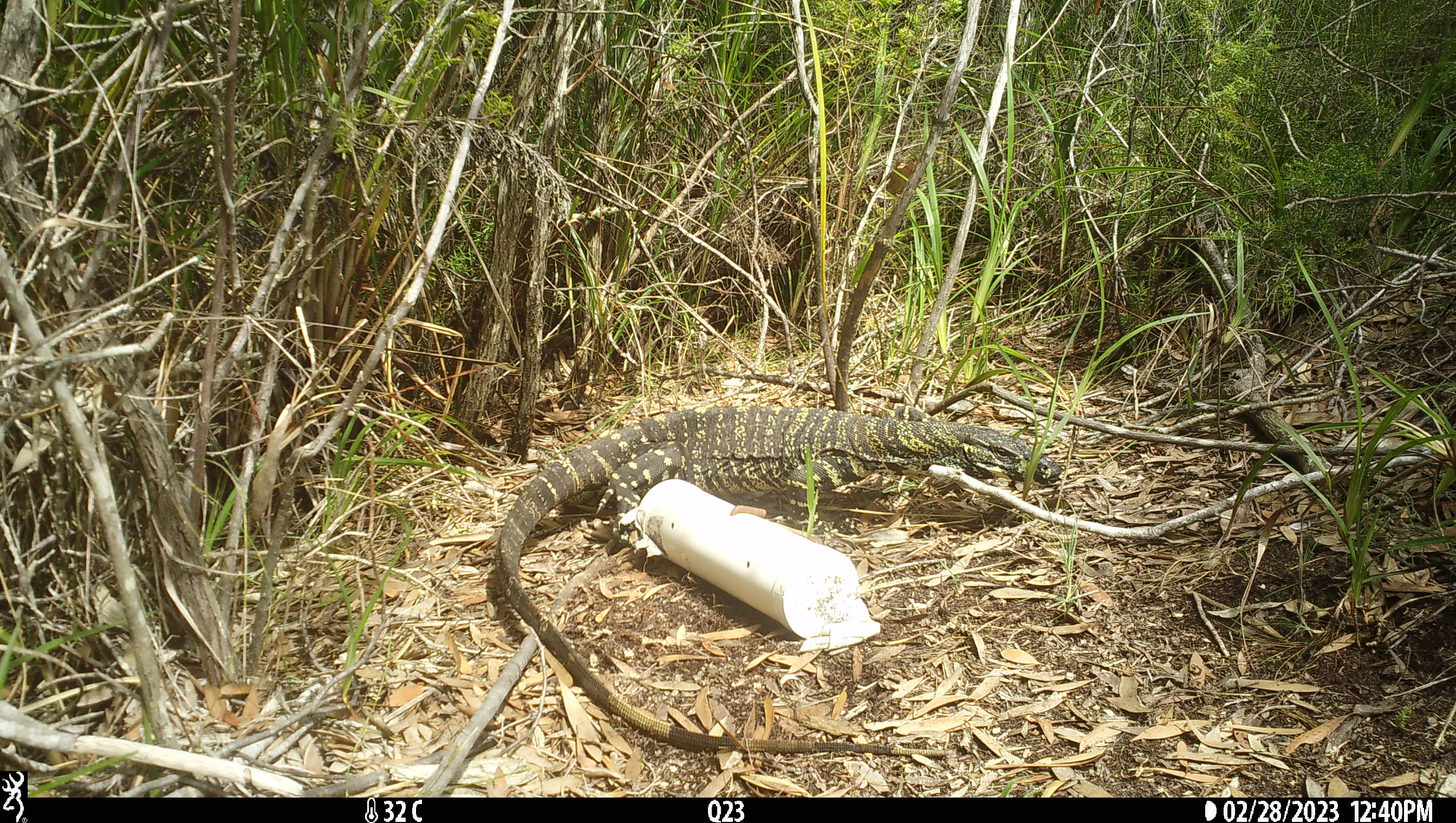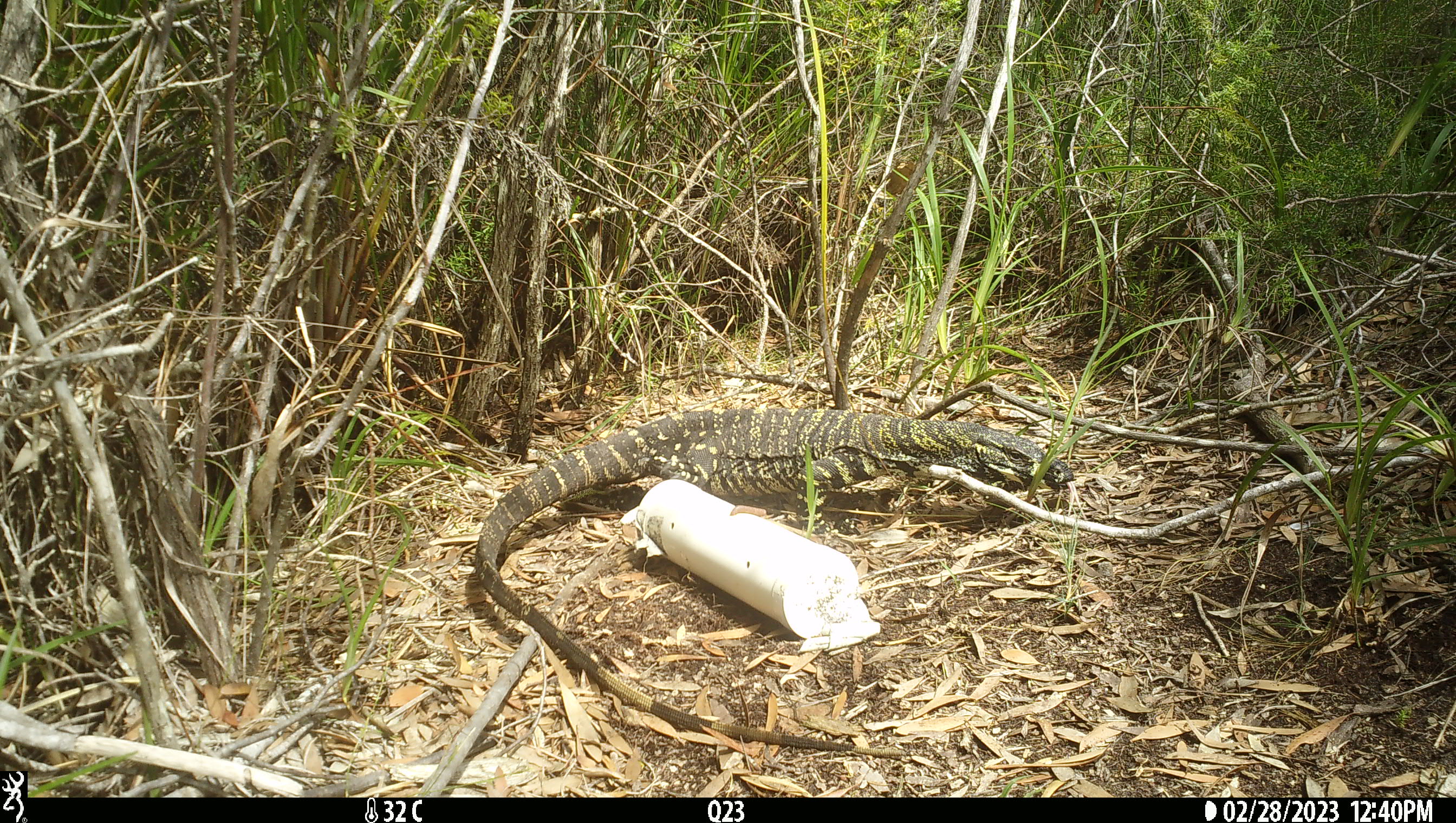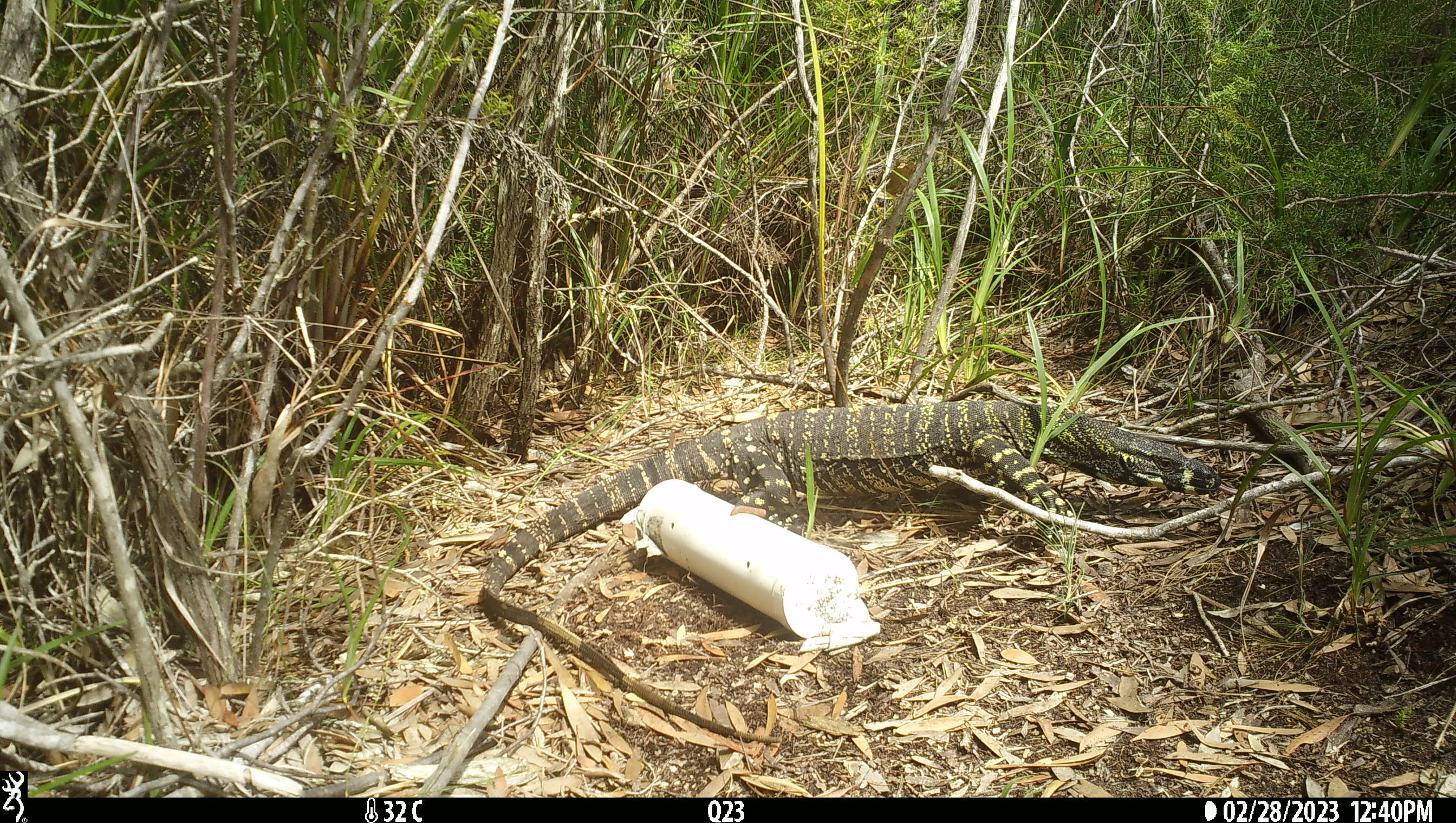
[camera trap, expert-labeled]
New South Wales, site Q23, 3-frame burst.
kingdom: Animalia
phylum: Chordata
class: Reptilia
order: Squamata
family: Varanidae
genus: Varanus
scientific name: Varanus varius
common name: lace monitor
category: goanna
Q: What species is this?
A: Goanna (lace monitor) (Varanus varius).